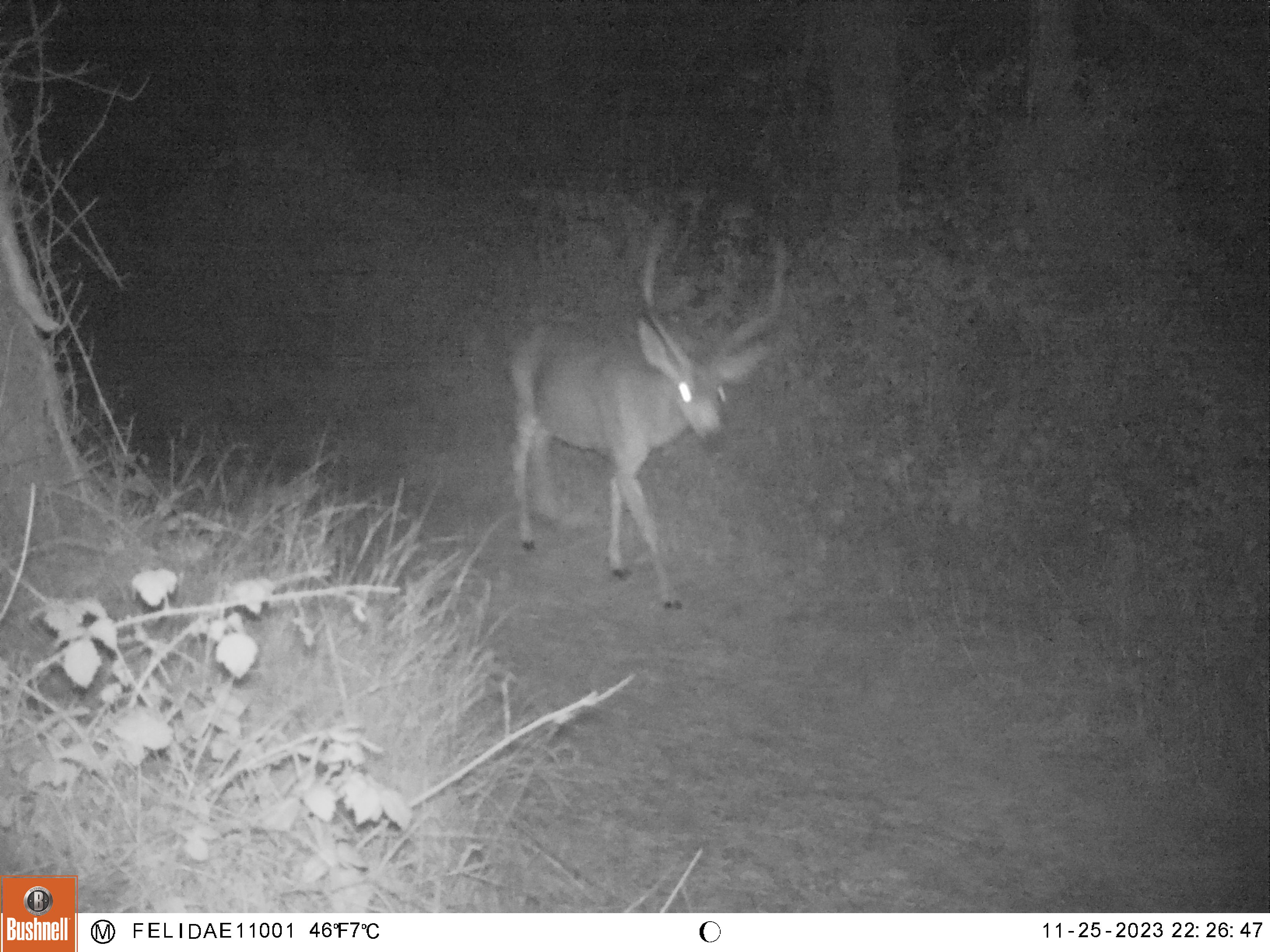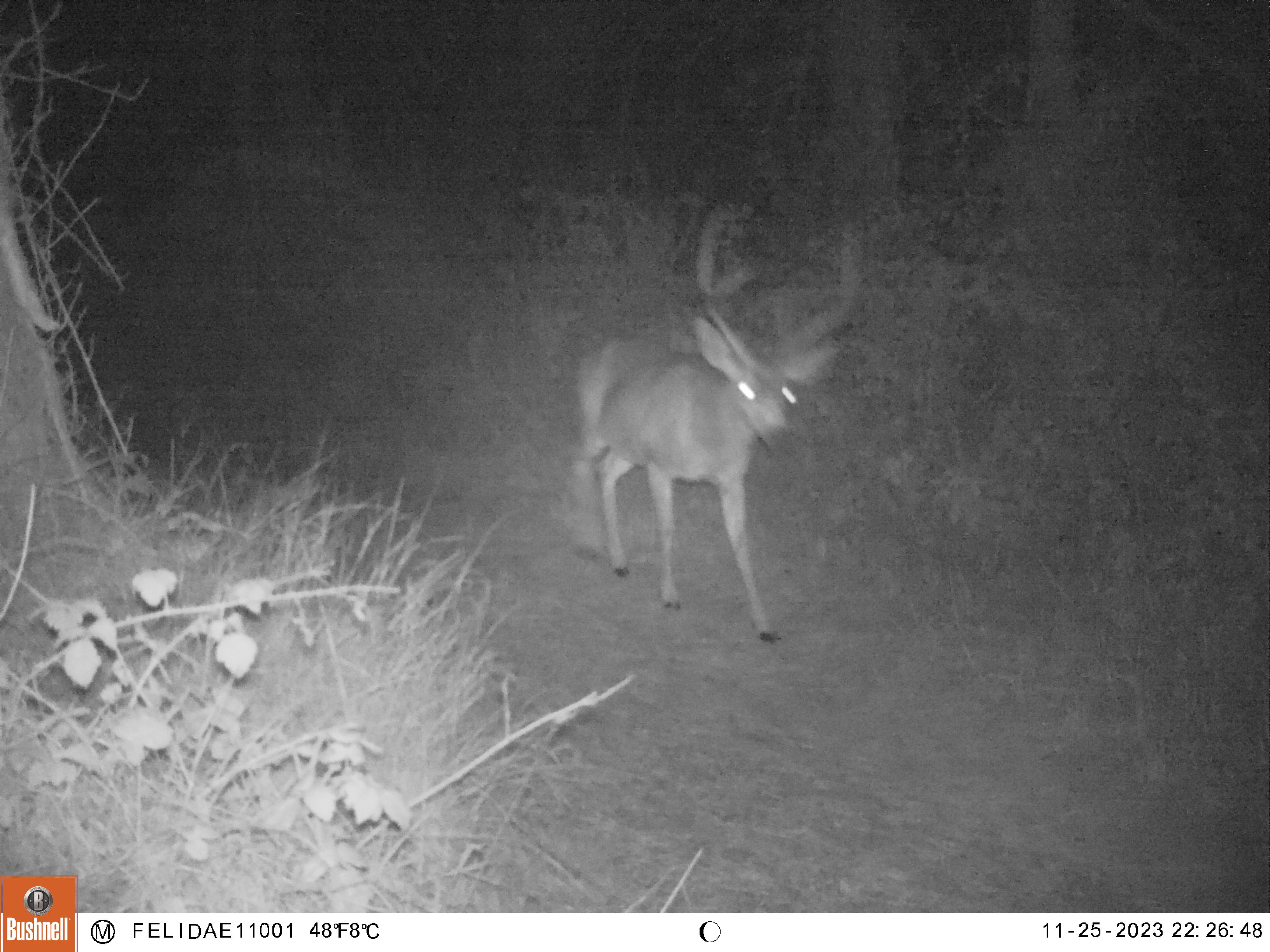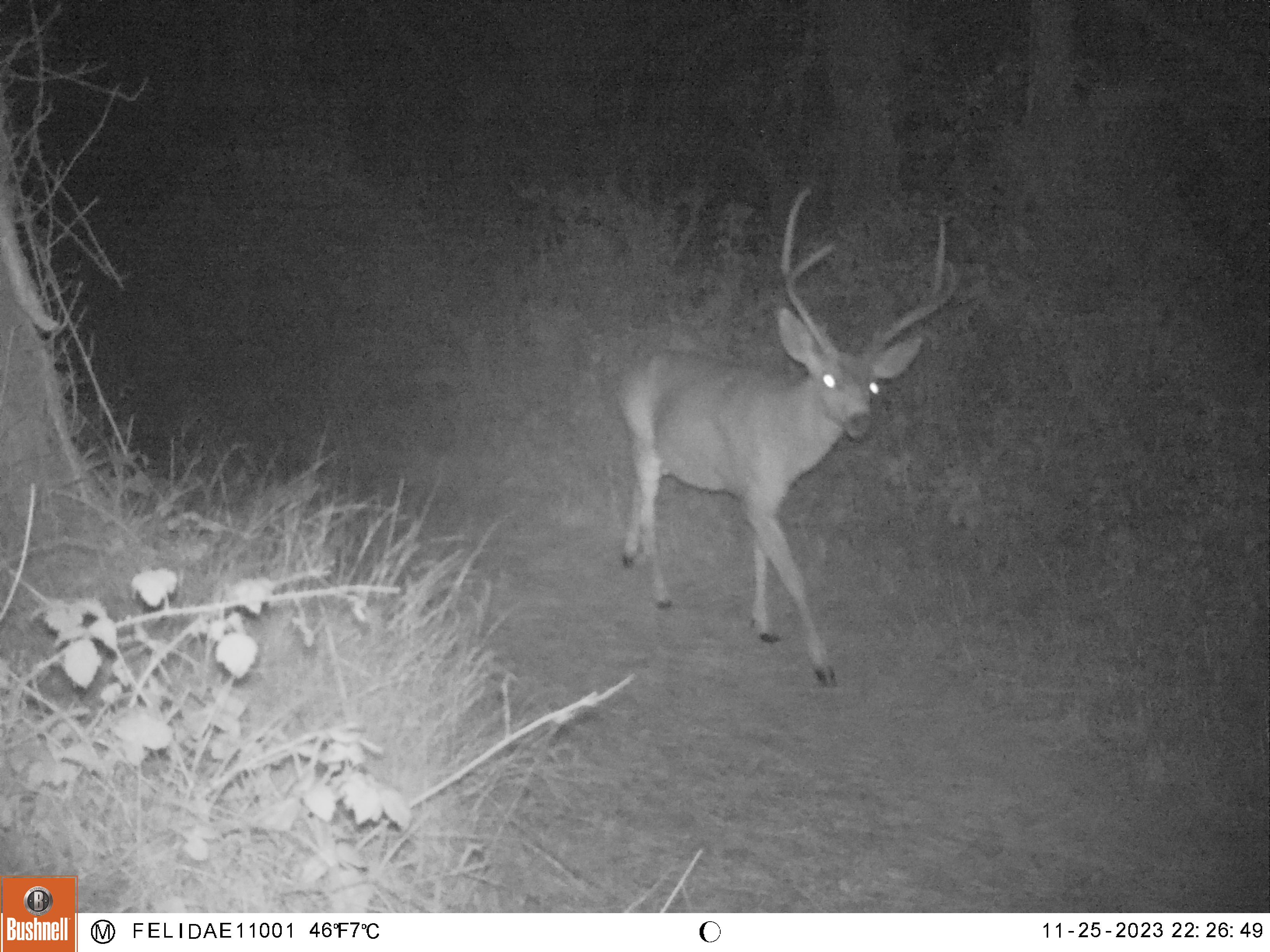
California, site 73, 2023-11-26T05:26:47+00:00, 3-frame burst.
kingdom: Animalia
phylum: Chordata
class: Mammalia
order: Artiodactyla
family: Cervidae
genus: Odocoileus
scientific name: Odocoileus hemionus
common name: mule deer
Mule deer (Odocoileus hemionus).